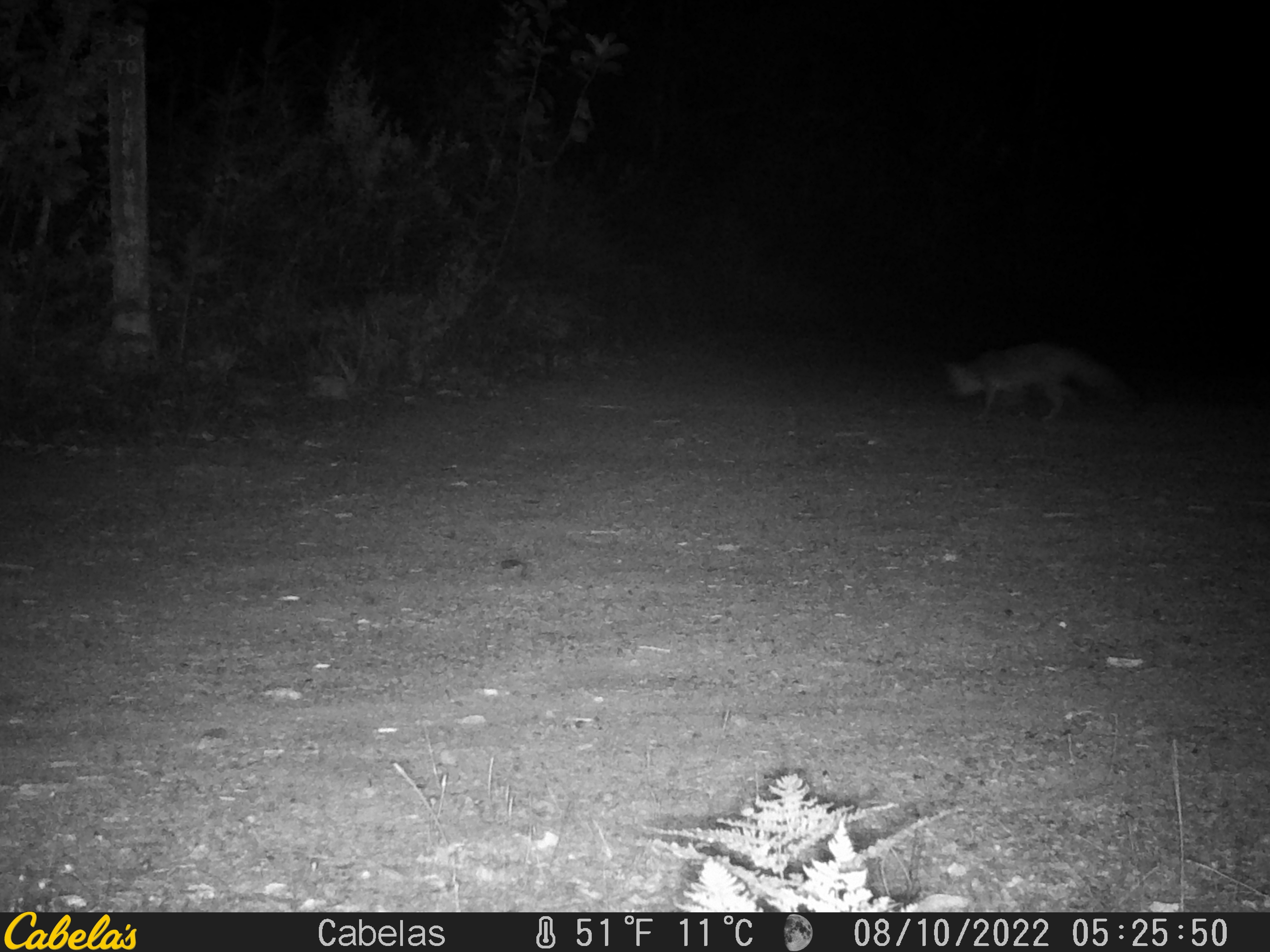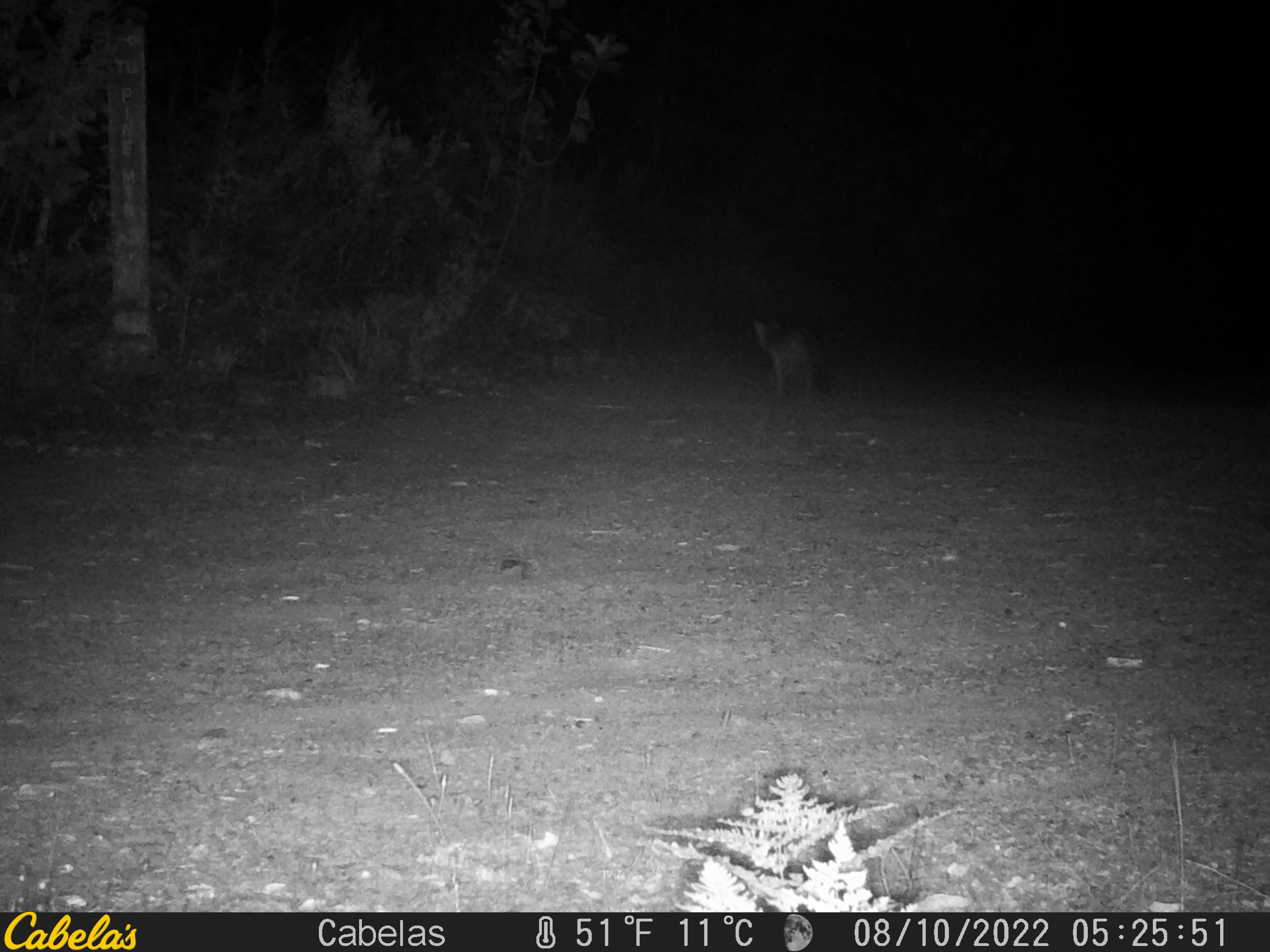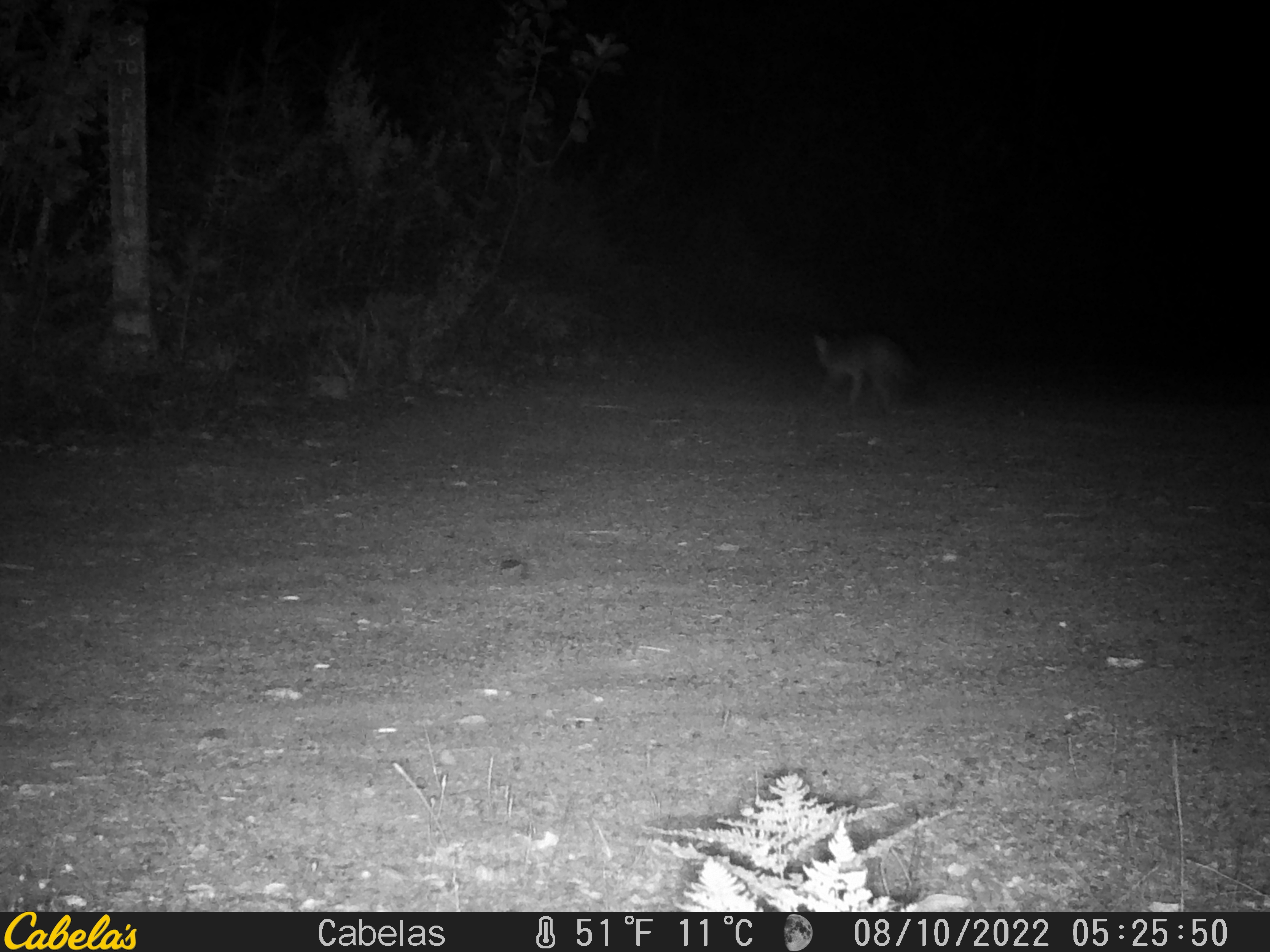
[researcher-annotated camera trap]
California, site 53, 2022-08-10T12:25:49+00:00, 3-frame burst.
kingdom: Animalia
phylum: Chordata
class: Mammalia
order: Carnivora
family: Canidae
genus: Urocyon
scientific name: Urocyon cinereoargenteus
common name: gray fox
Gray fox (Urocyon cinereoargenteus).